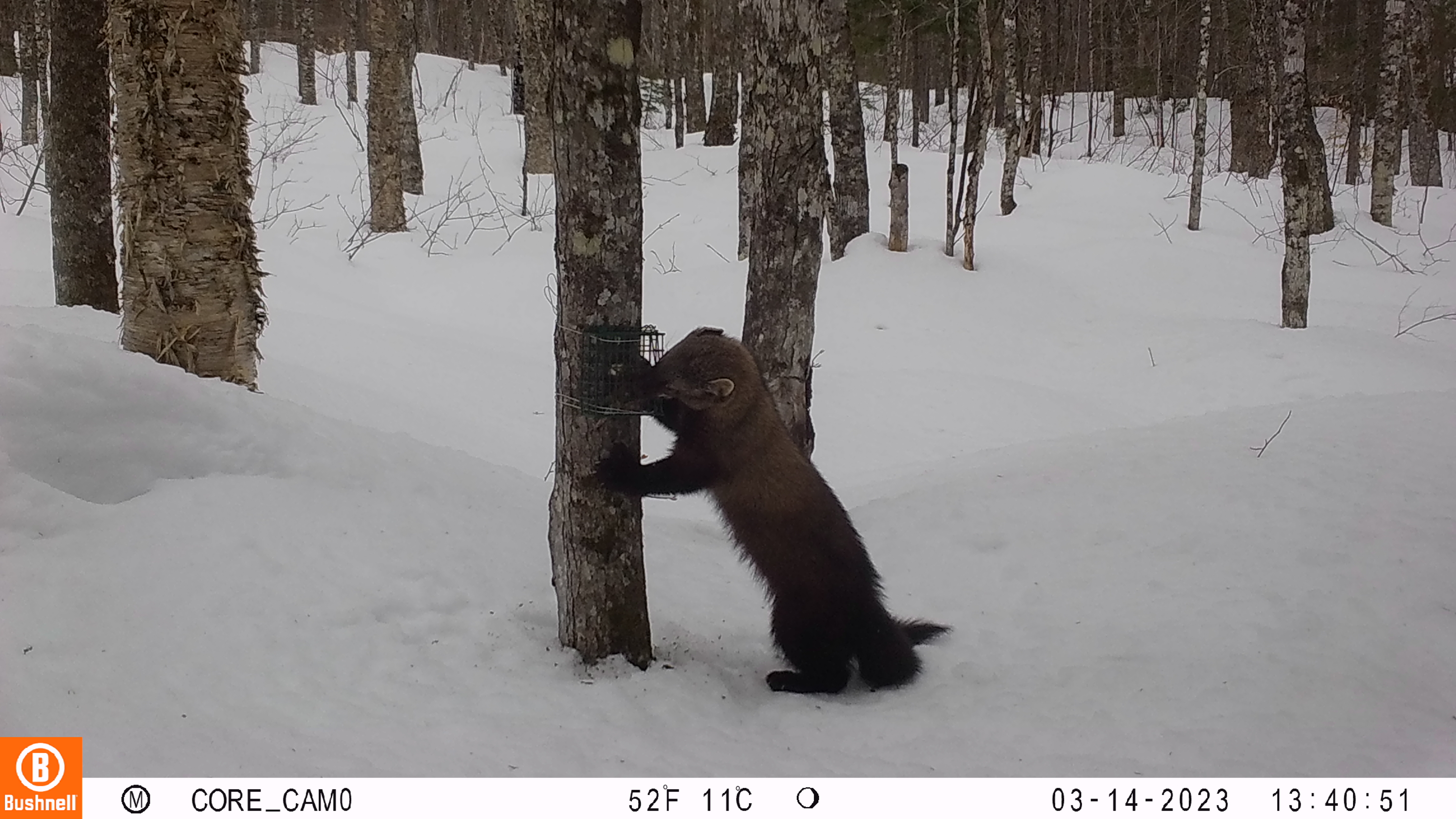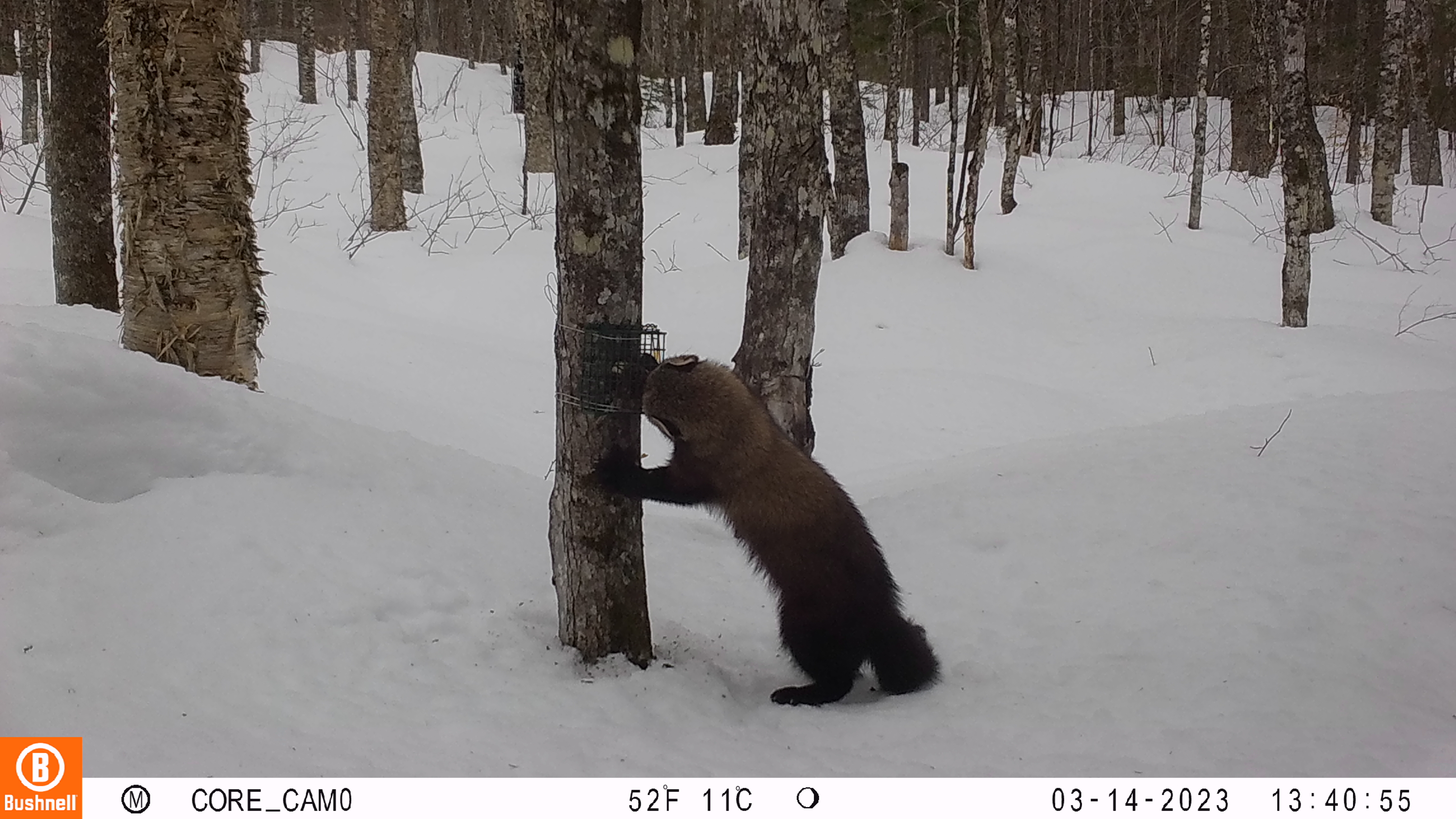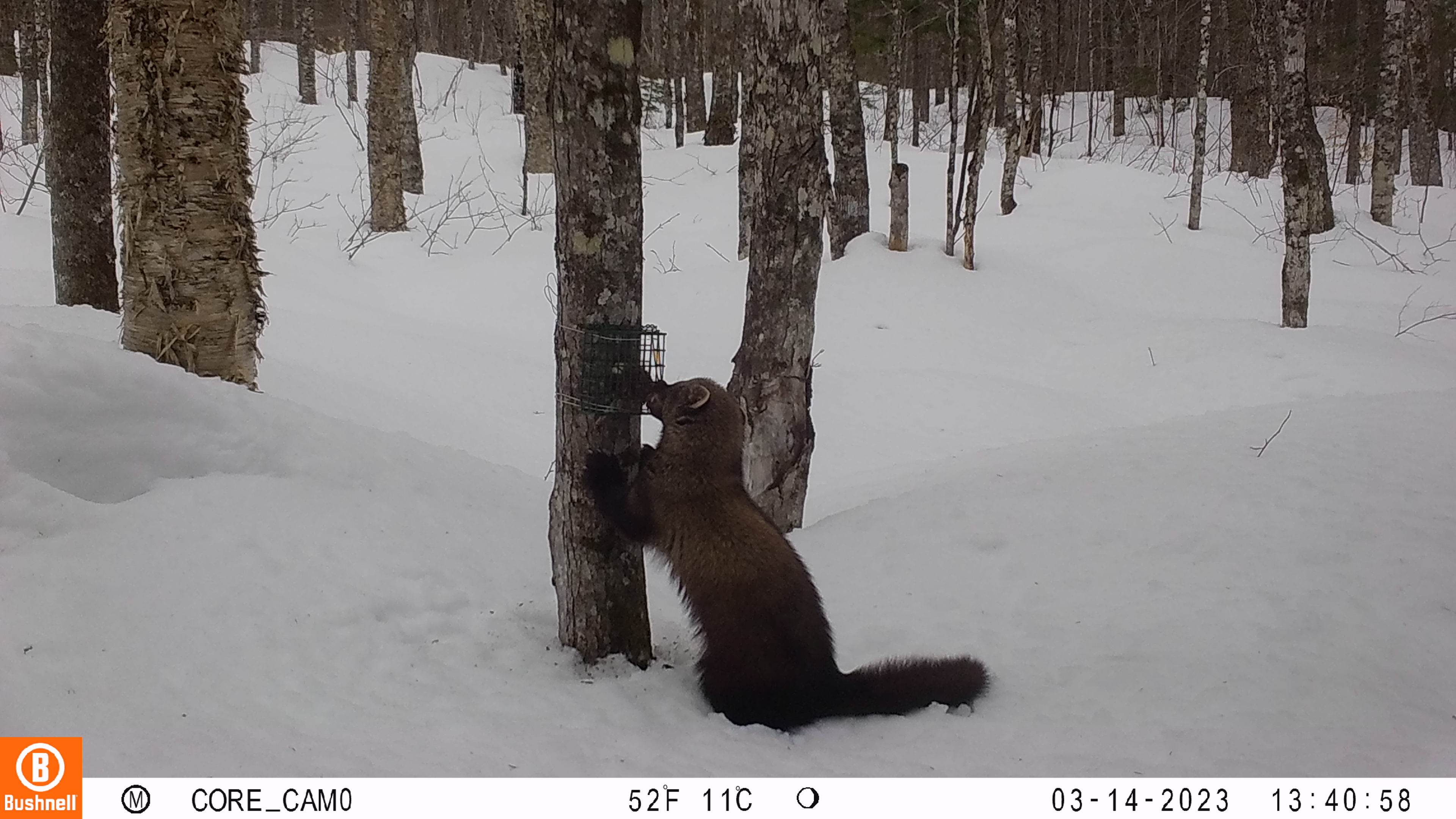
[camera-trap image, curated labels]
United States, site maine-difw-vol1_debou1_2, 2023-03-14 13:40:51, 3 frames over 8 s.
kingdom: Animalia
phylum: Chordata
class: Mammalia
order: Carnivora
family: Mustelidae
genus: Pekania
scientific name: Pekania pennanti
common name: fisher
Fisher (Pekania pennanti).